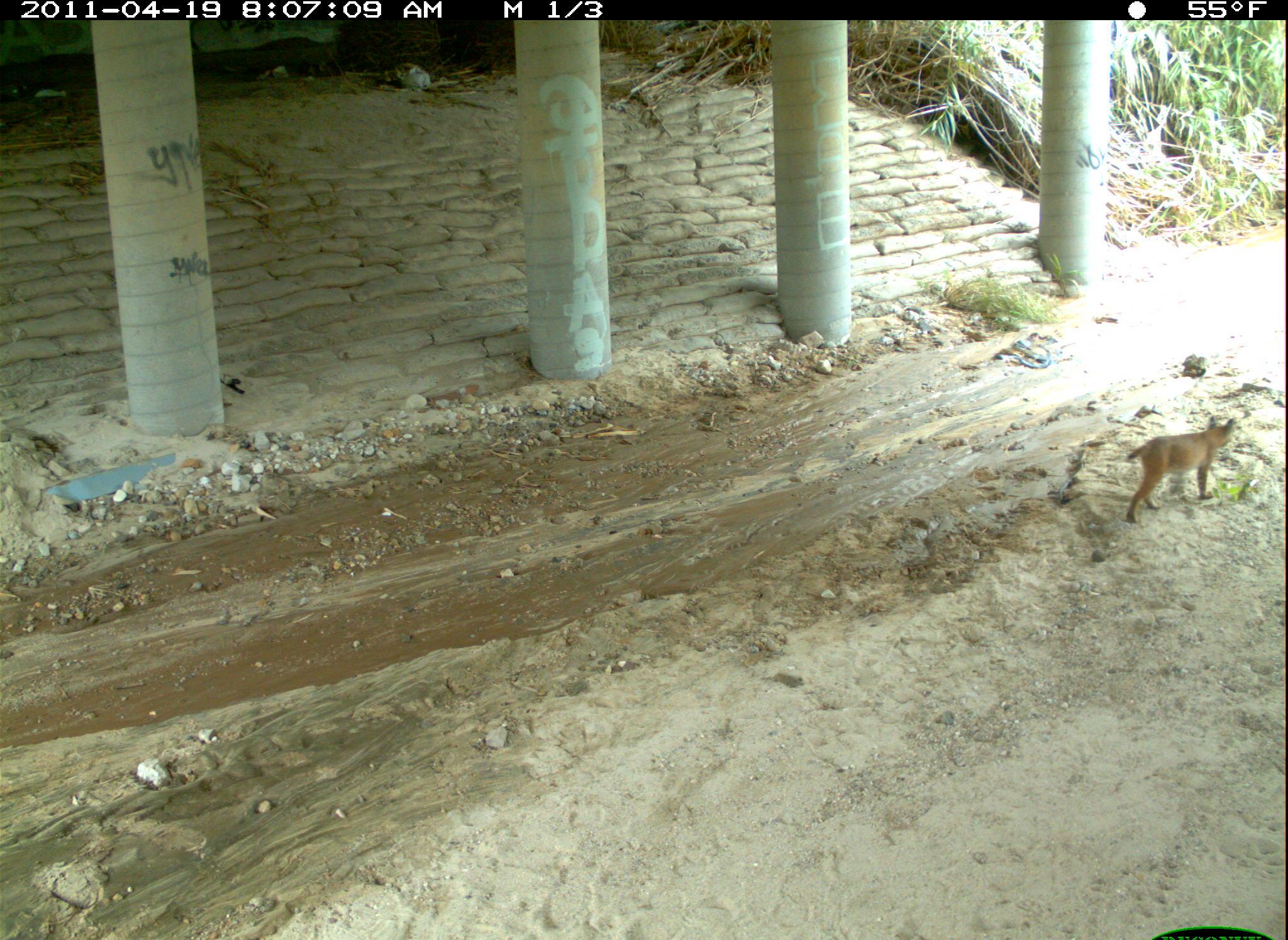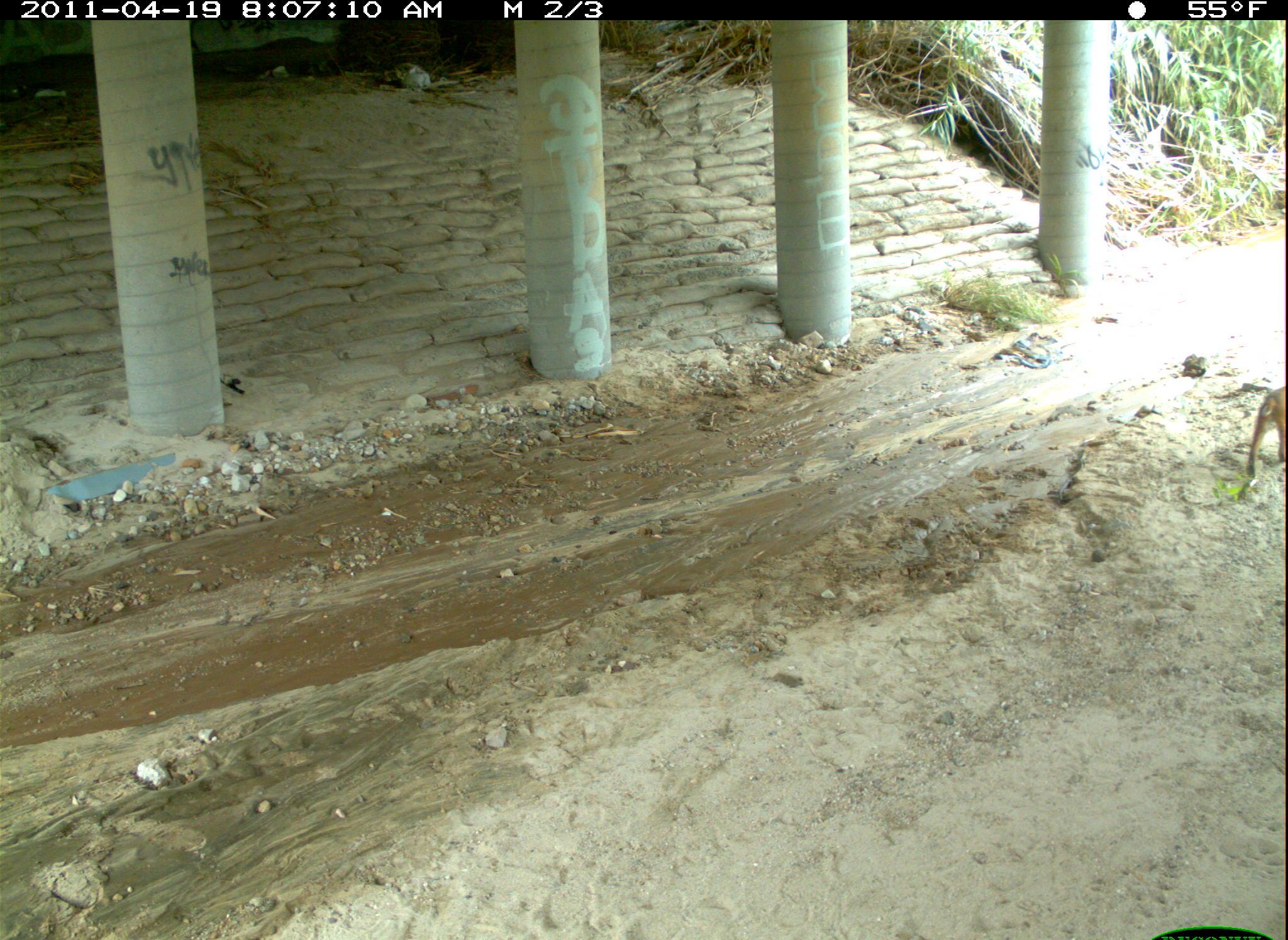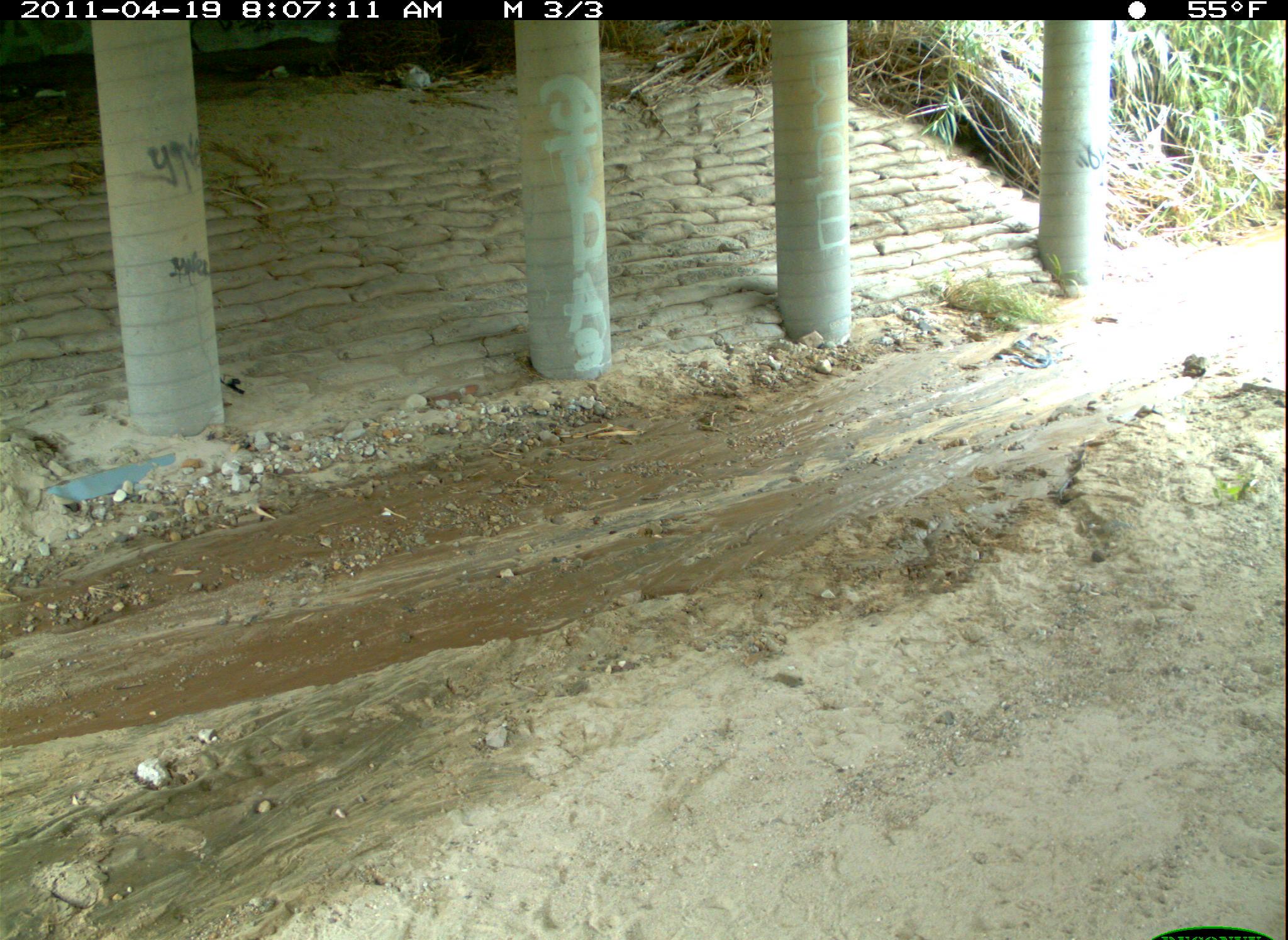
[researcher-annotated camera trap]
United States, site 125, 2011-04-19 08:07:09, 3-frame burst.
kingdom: Animalia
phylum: Chordata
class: Mammalia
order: Carnivora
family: Felidae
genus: Lynx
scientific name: Lynx rufus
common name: bobcat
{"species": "bobcat (Lynx rufus)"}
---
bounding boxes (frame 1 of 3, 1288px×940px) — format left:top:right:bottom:
bobcat: 1122:412:1240:534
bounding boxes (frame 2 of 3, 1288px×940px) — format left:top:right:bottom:
bobcat: 1240:382:1286:488